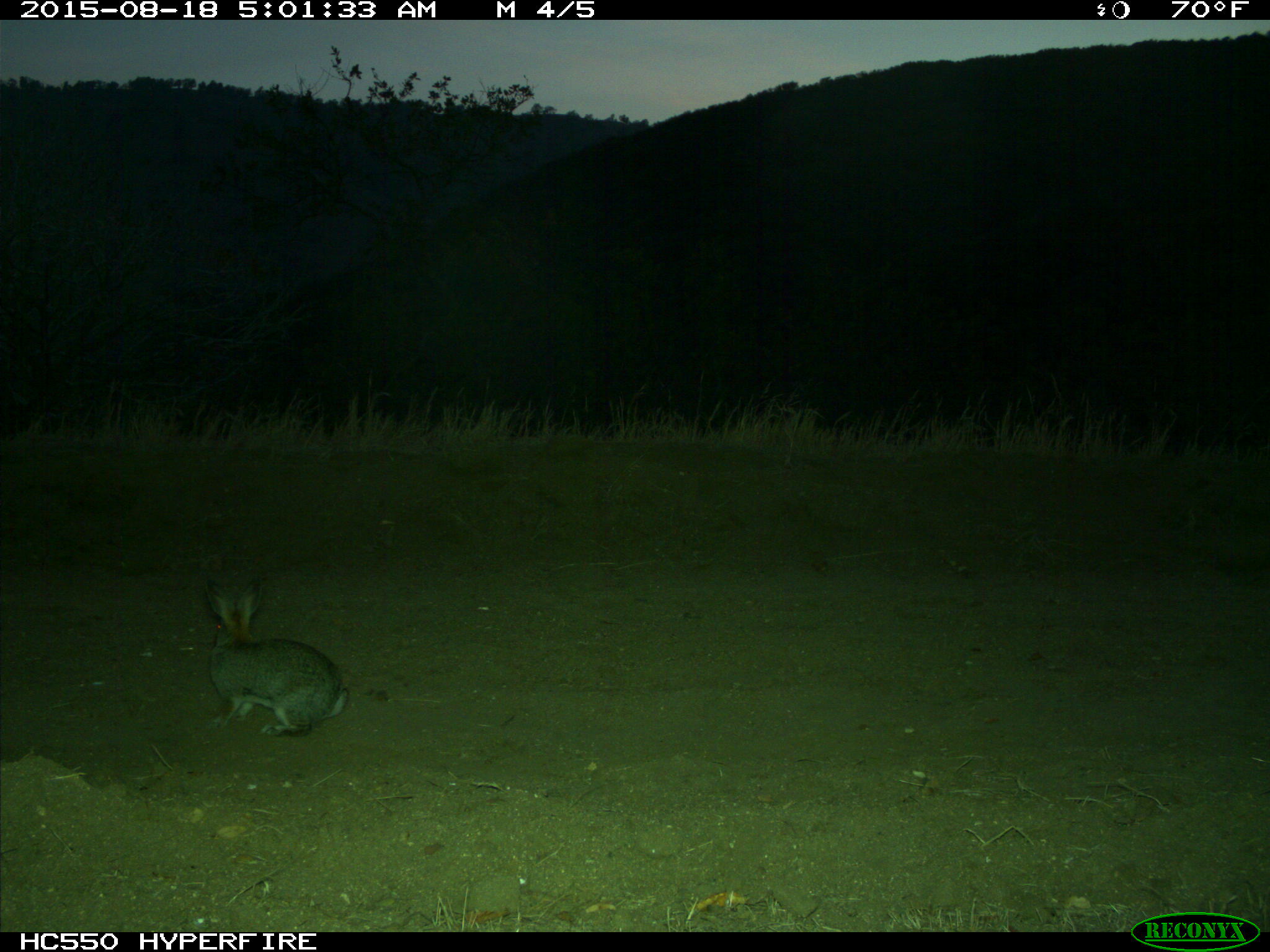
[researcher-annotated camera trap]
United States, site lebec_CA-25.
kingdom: Animalia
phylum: Chordata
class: Mammalia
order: Lagomorpha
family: Leporidae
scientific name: Leporidae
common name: rabbits and hares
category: unidentified rabbit